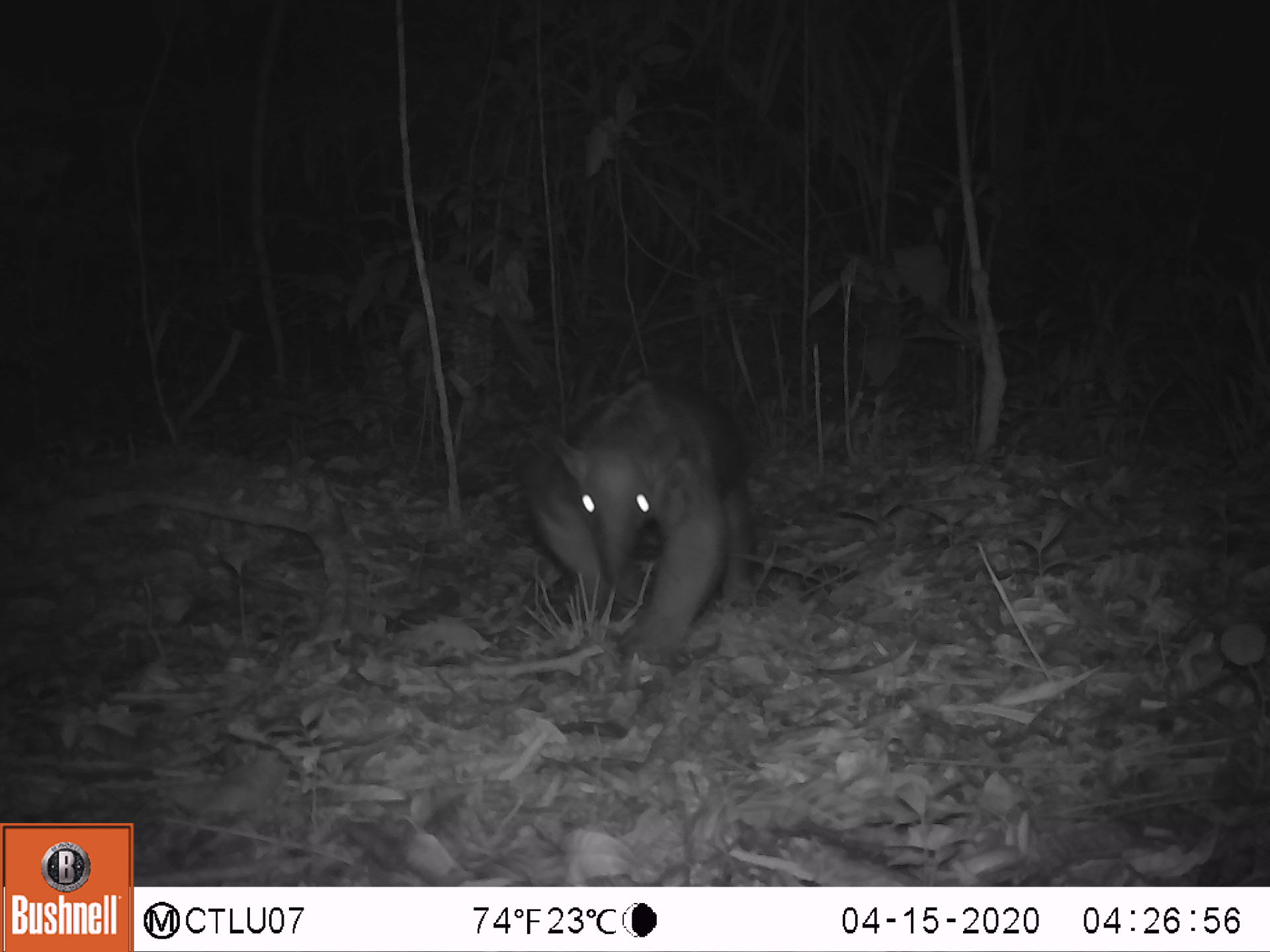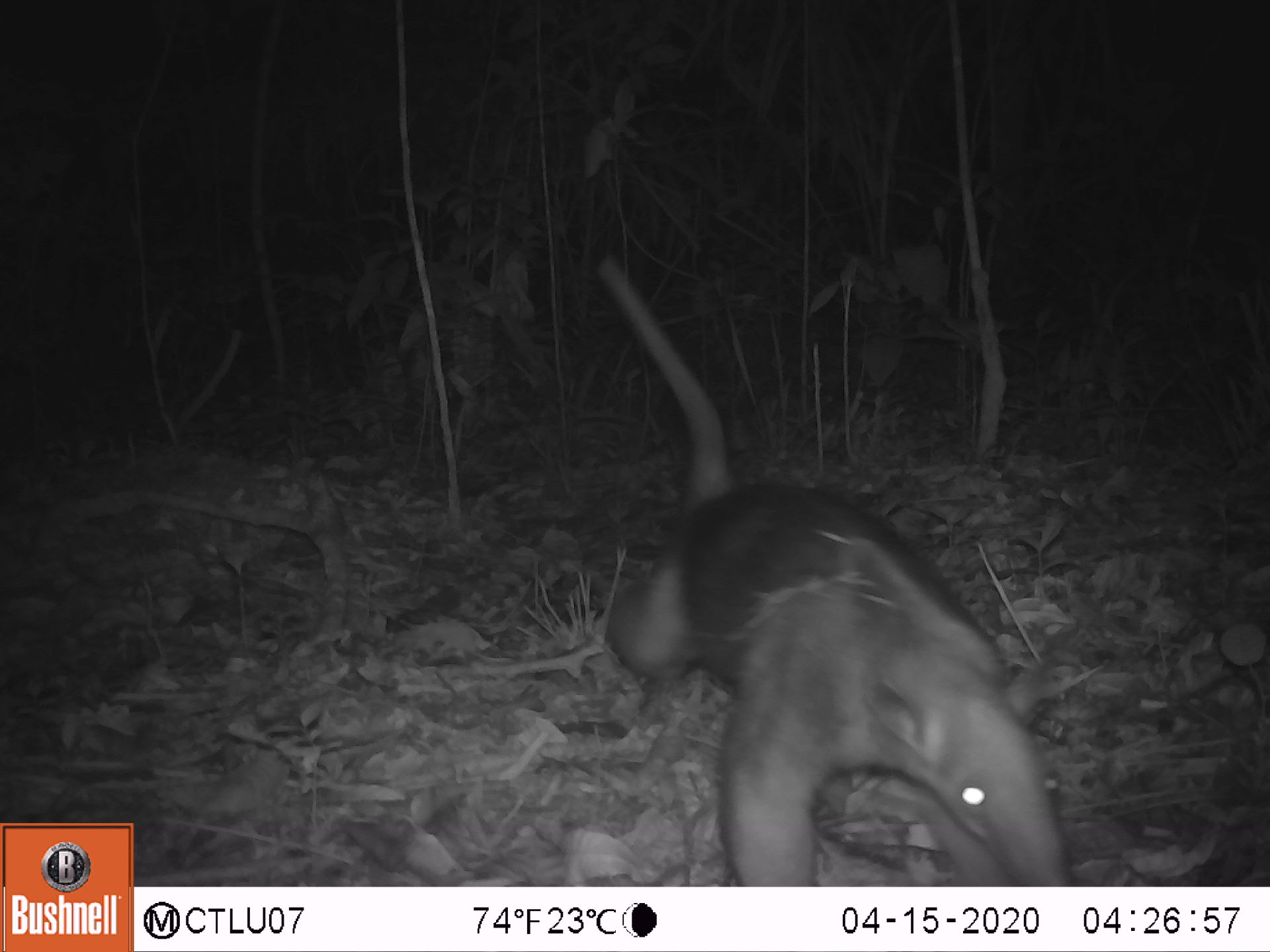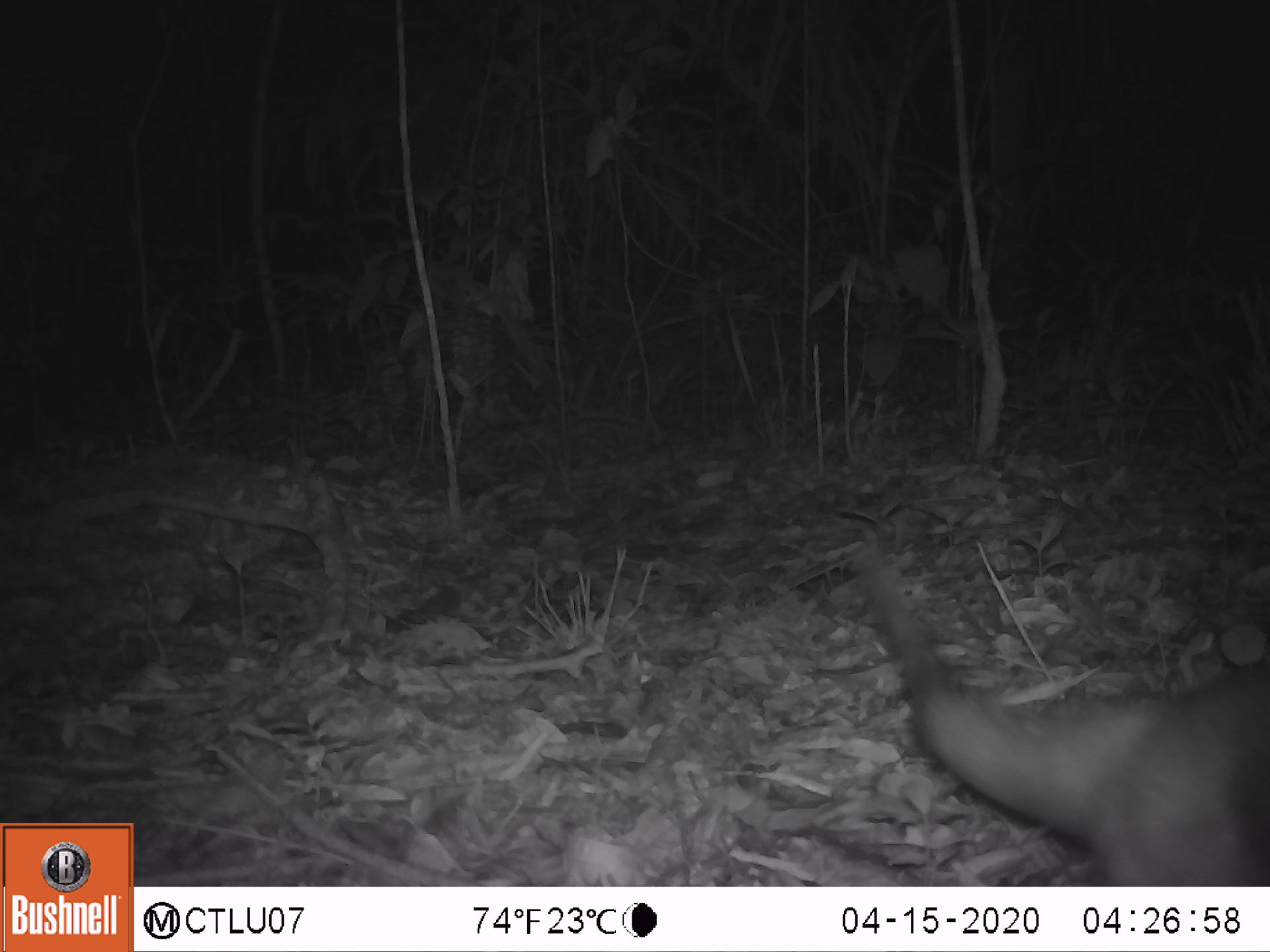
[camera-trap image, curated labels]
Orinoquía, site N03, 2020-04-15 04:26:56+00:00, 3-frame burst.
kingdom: Animalia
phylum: Chordata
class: Mammalia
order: Pilosa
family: Myrmecophagidae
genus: Tamandua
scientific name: Tamandua tetradactyla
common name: southern tamandua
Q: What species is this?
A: Southern tamandua (Tamandua tetradactyla).